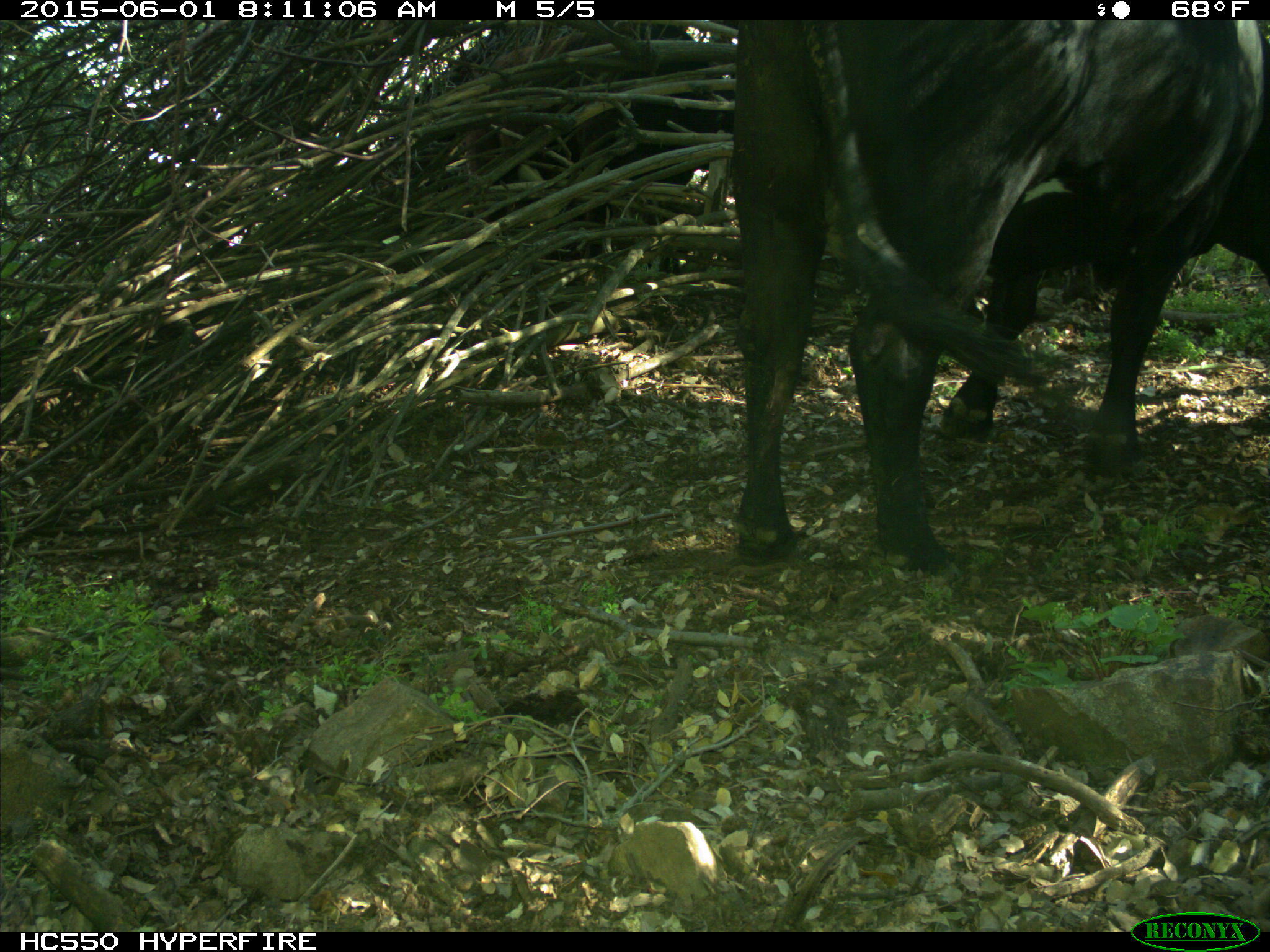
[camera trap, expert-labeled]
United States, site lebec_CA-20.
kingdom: Animalia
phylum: Chordata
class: Mammalia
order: Artiodactyla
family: Bovidae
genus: Bos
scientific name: Bos taurus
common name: domestic cow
Bos taurus (domestic cow).